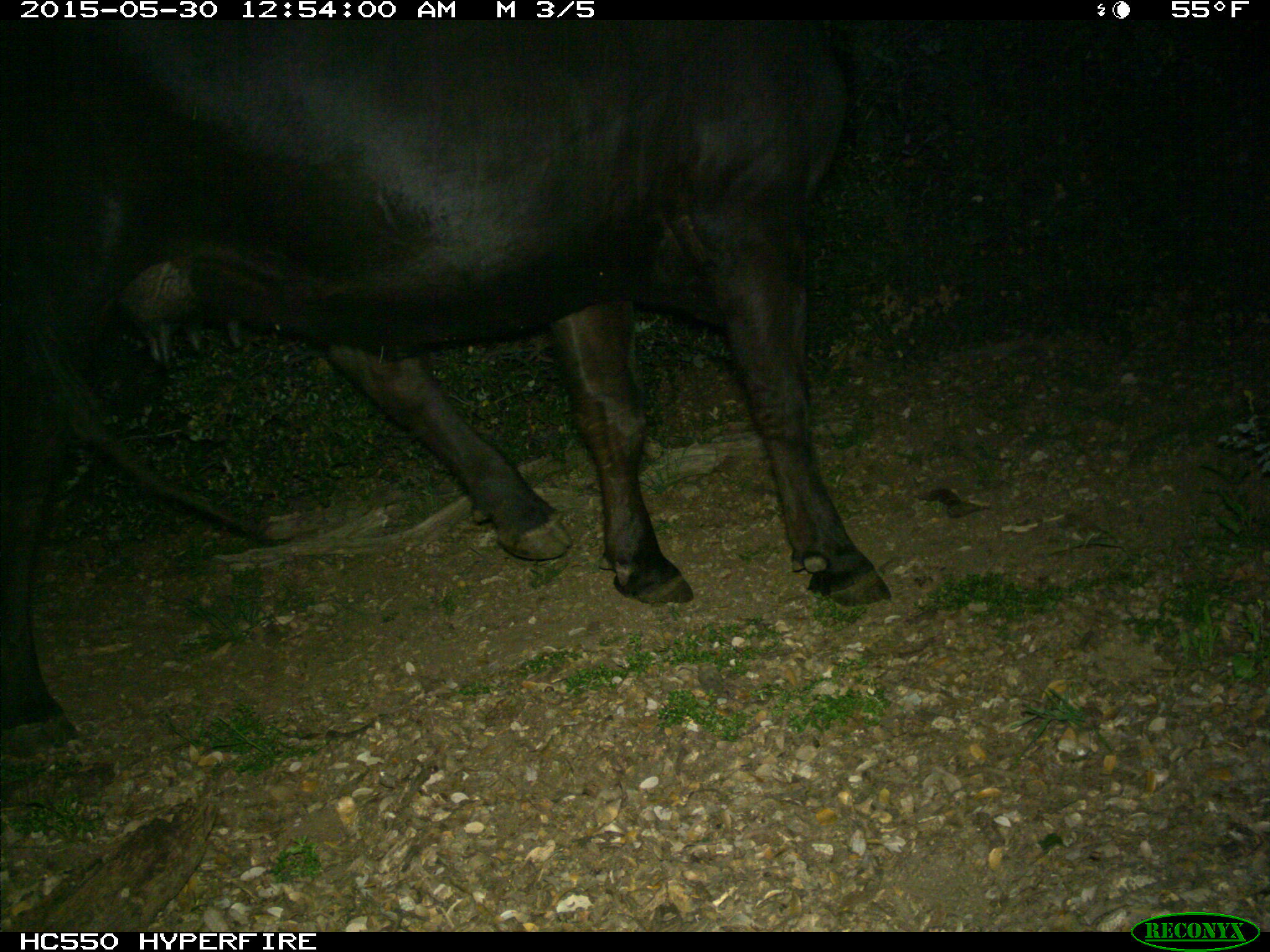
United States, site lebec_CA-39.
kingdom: Animalia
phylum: Chordata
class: Mammalia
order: Artiodactyla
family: Bovidae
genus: Bos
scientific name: Bos taurus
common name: domestic cow